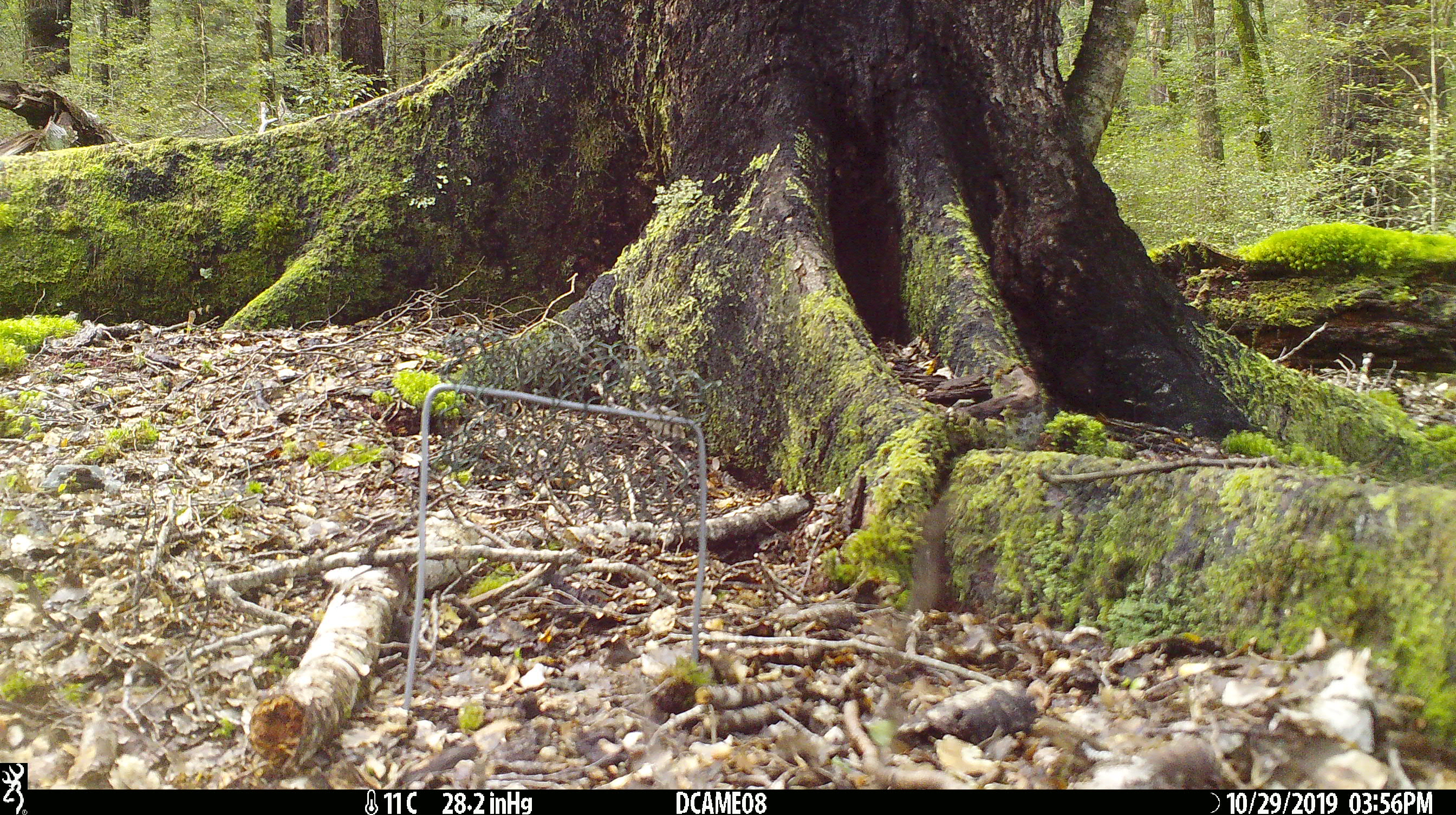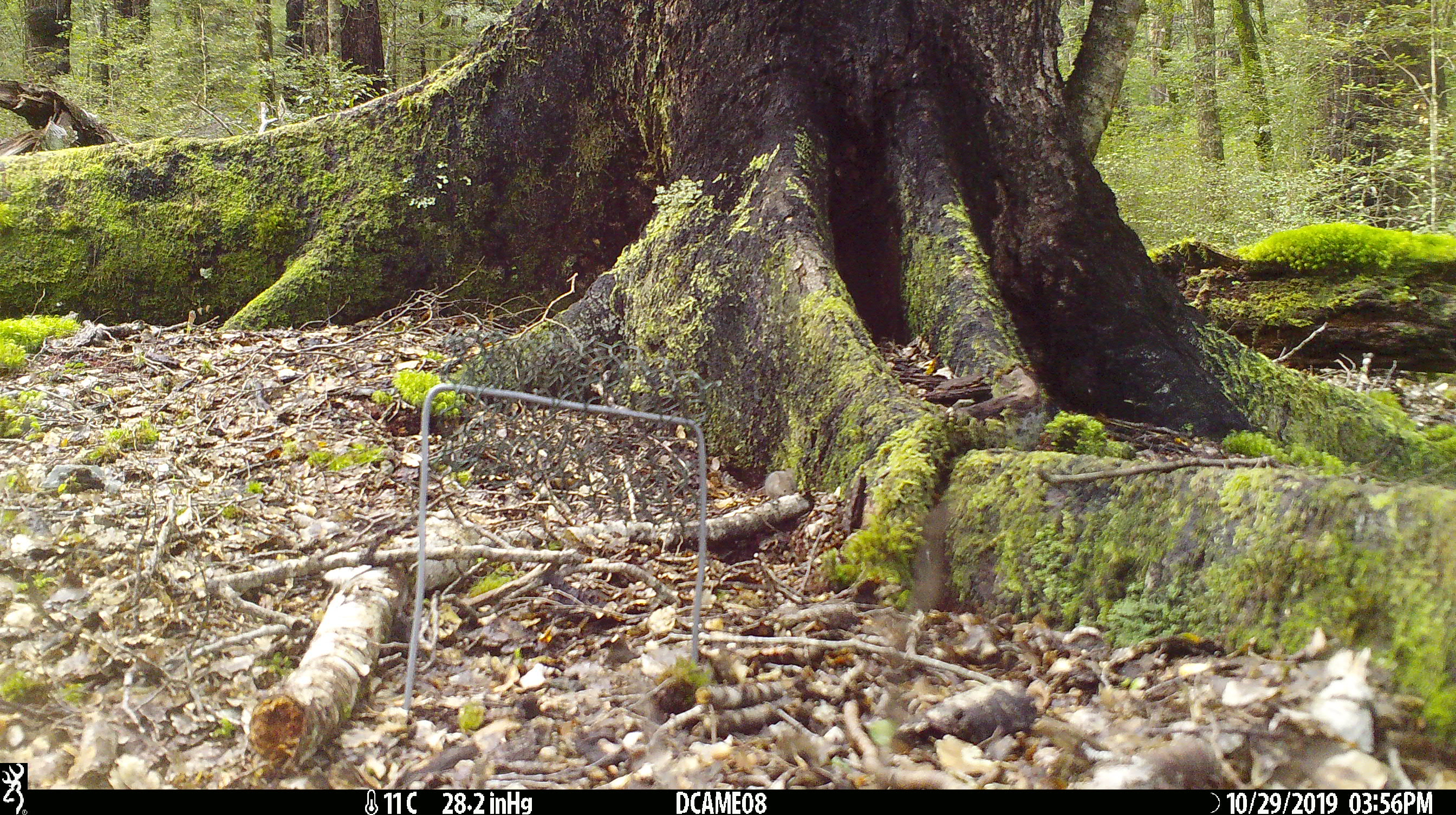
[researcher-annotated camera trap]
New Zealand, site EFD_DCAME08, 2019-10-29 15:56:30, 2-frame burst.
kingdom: Animalia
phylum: Chordata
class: Mammalia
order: Rodentia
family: Muridae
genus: Mus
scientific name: Mus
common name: mouse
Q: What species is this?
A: Mouse (Mus).